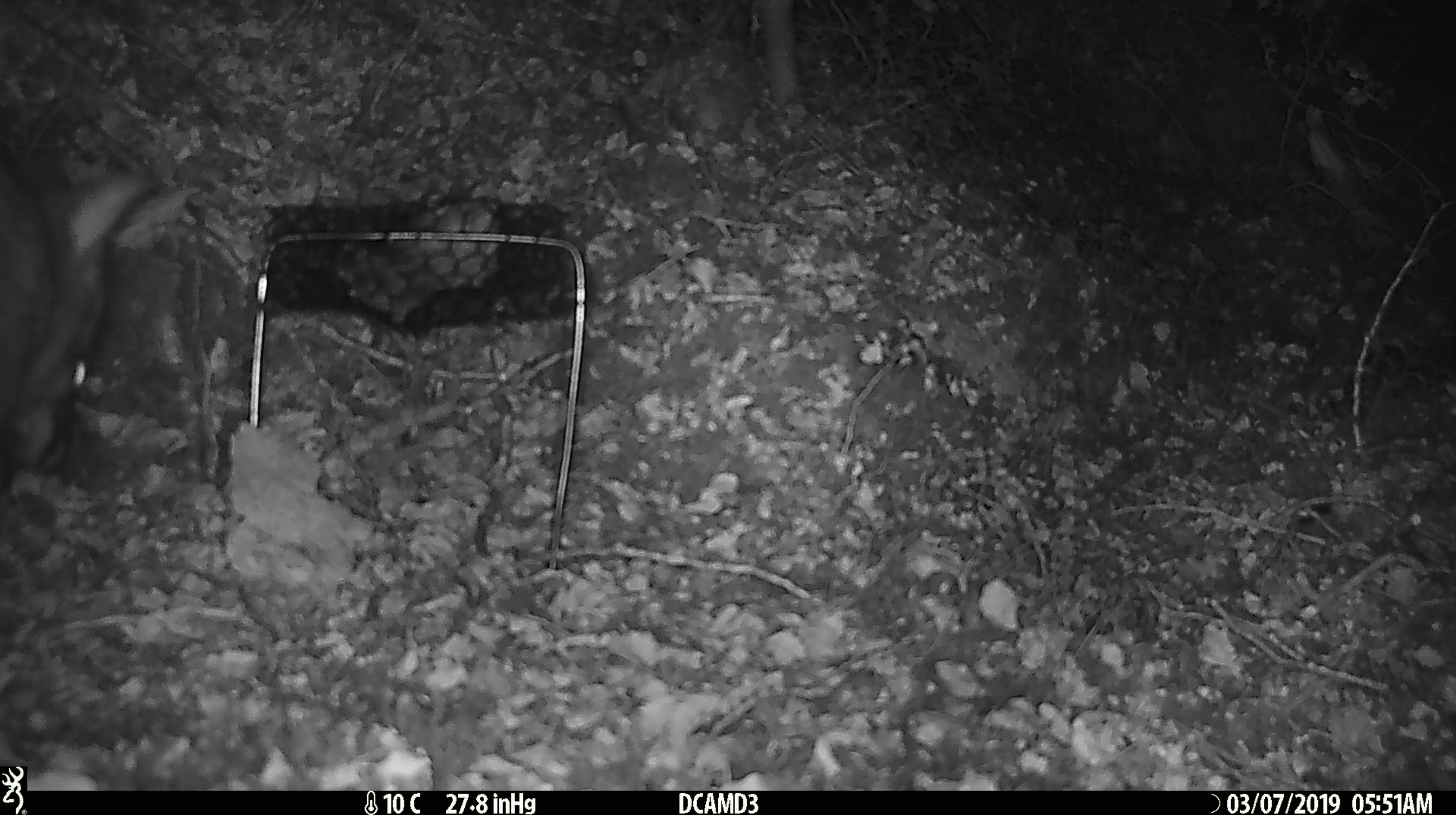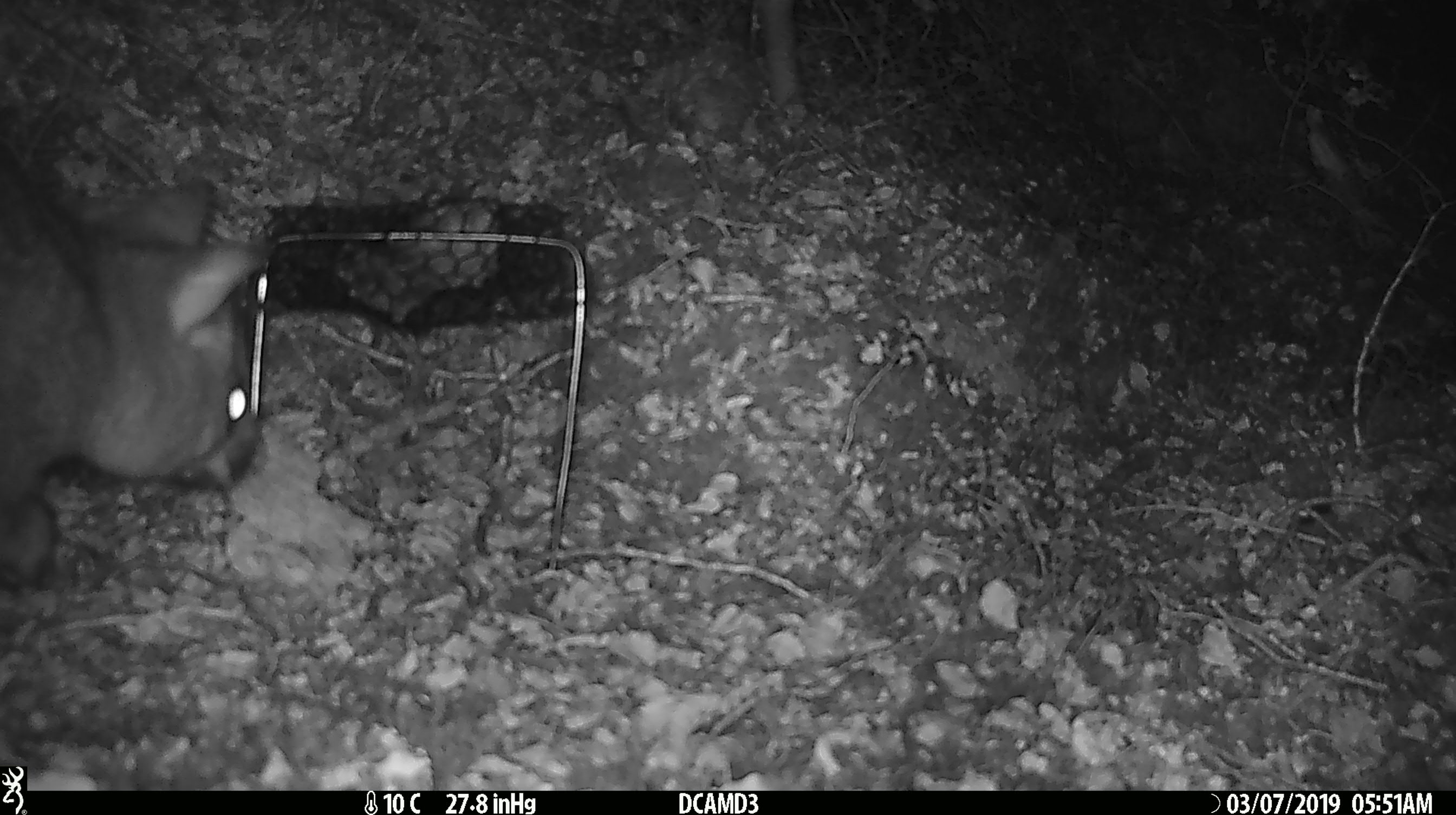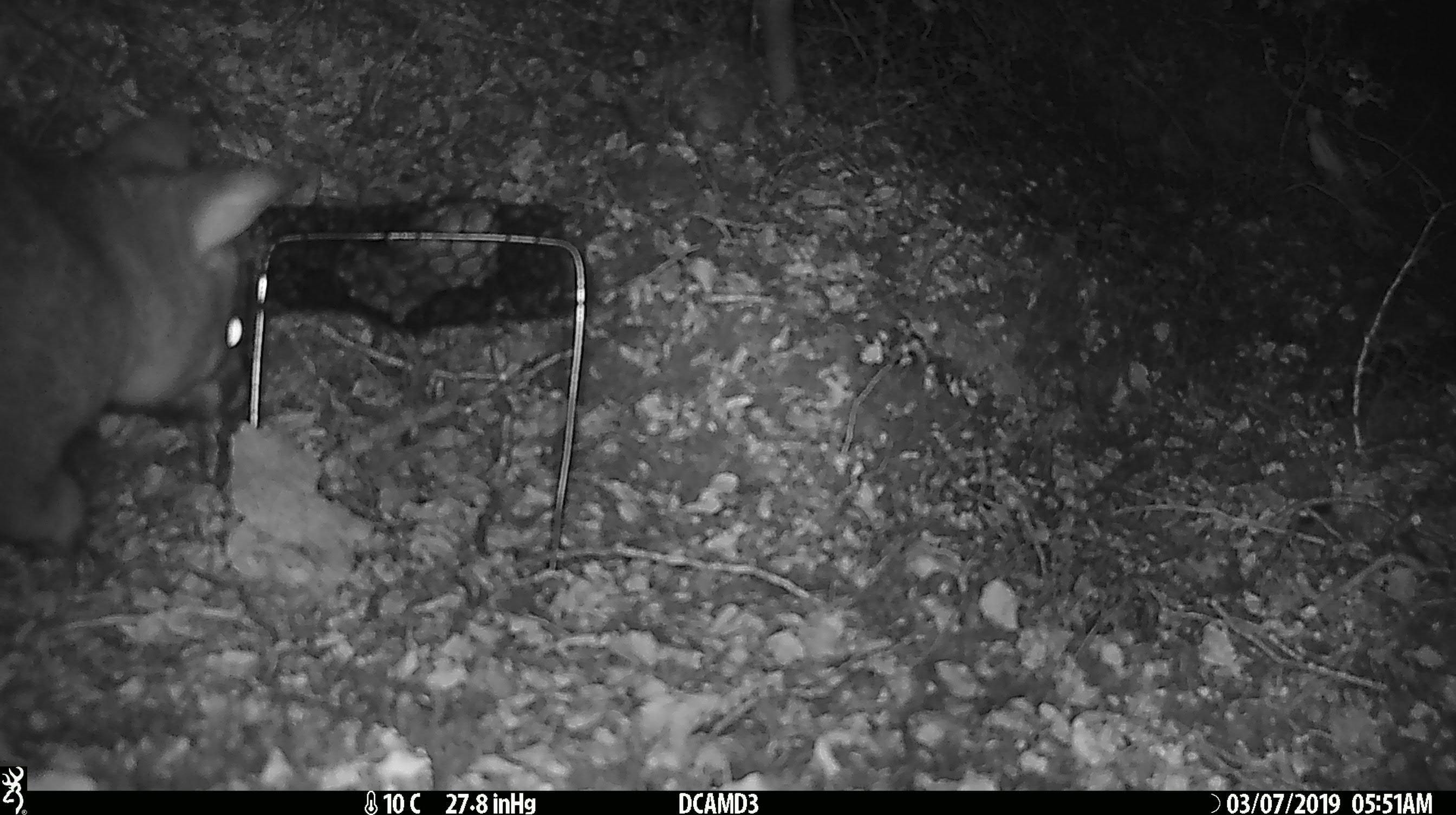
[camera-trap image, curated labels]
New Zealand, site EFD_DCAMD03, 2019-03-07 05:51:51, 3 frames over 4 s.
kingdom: Animalia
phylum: Chordata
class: Mammalia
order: Diprotodontia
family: Phalangeridae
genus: Trichosurus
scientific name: Trichosurus vulpecula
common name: common brushtail possum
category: possum